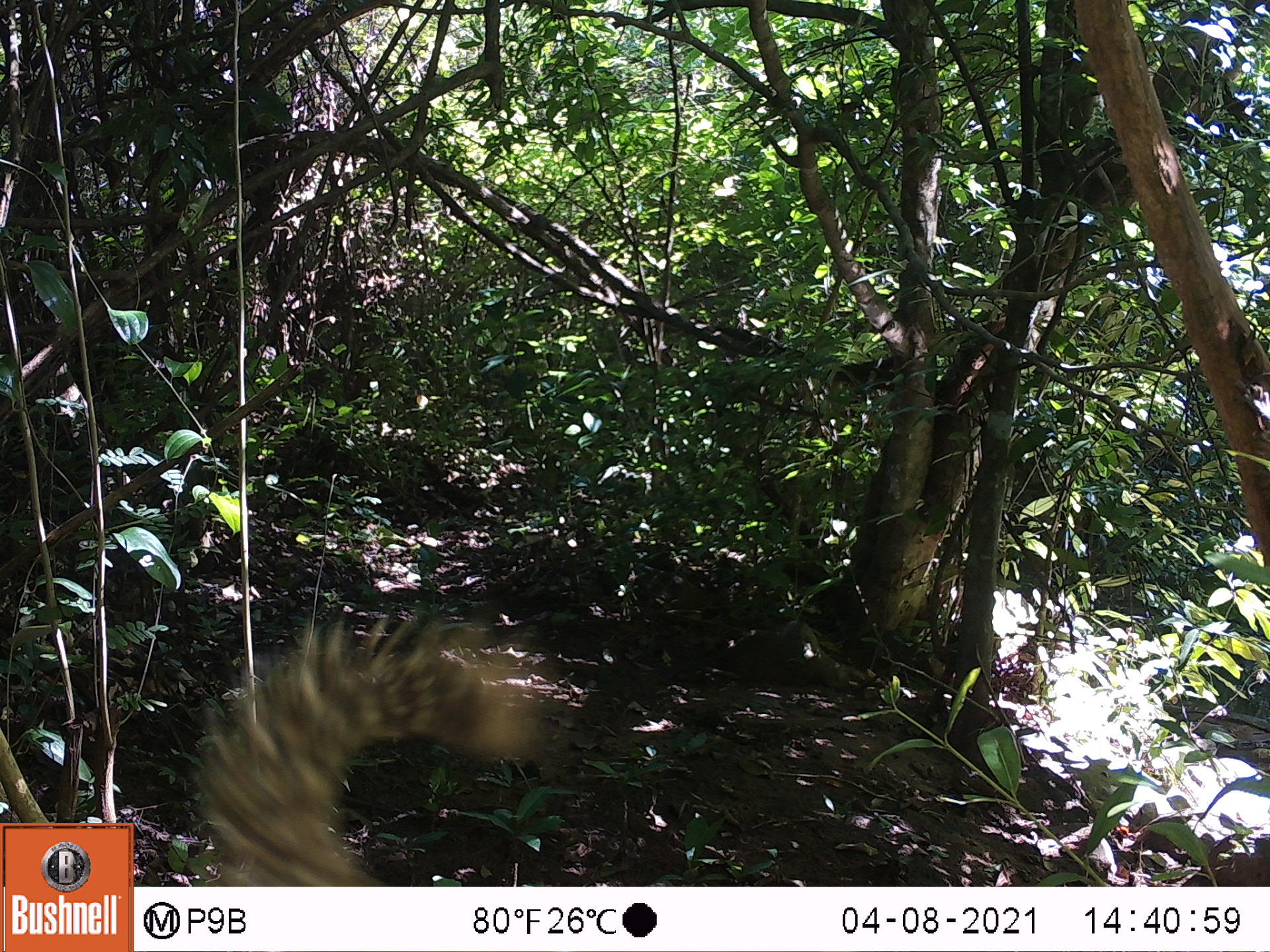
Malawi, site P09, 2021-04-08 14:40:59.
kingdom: Animalia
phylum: Chordata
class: Mammalia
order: Rodentia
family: Sciuridae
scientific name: Sciuridae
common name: squirrel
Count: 1.